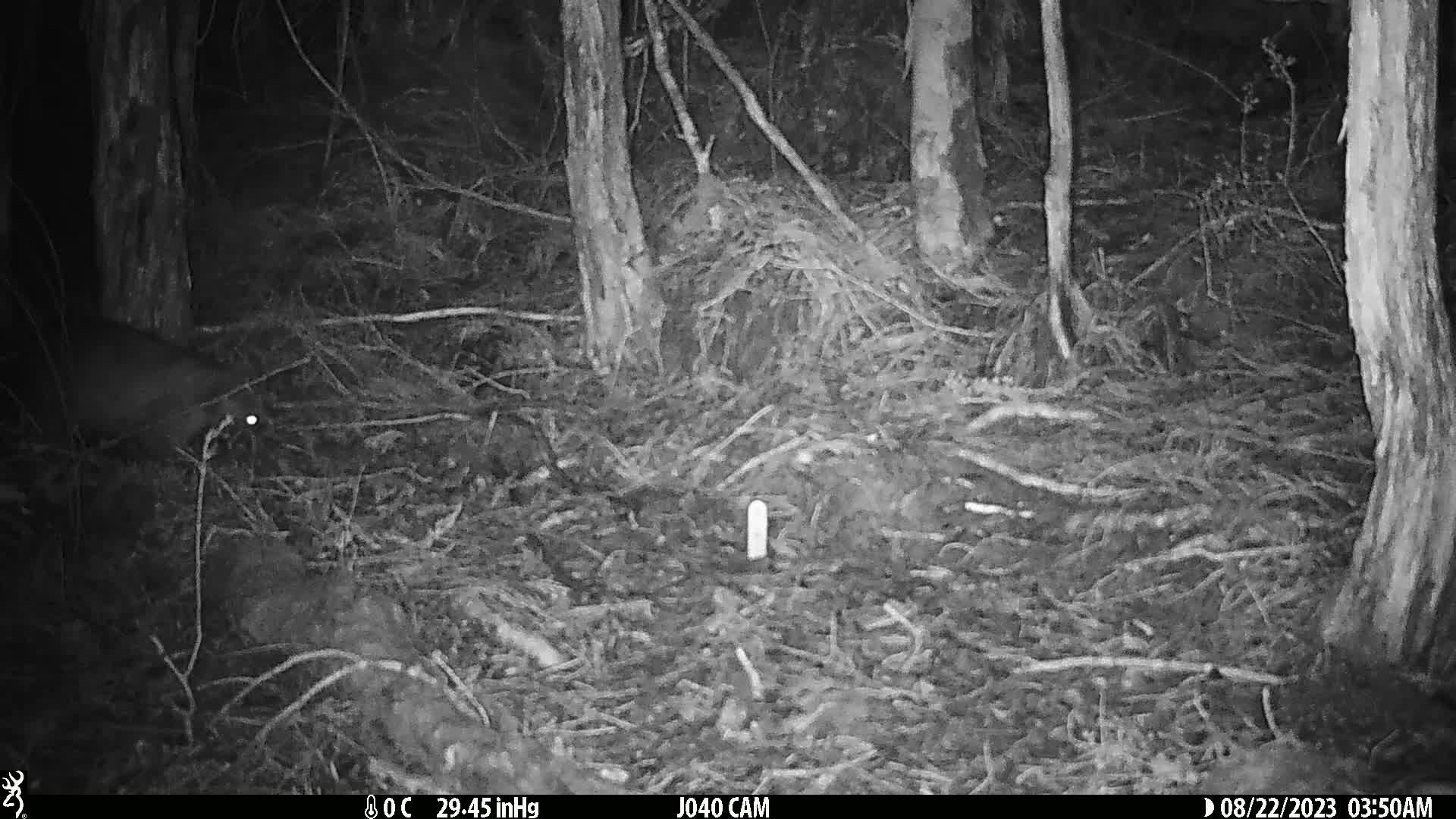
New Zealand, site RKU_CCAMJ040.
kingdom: Animalia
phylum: Chordata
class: Mammalia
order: Diprotodontia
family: Phalangeridae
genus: Trichosurus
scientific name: Trichosurus vulpecula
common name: common brushtail possum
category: possum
Possum (common brushtail possum) (Trichosurus vulpecula).